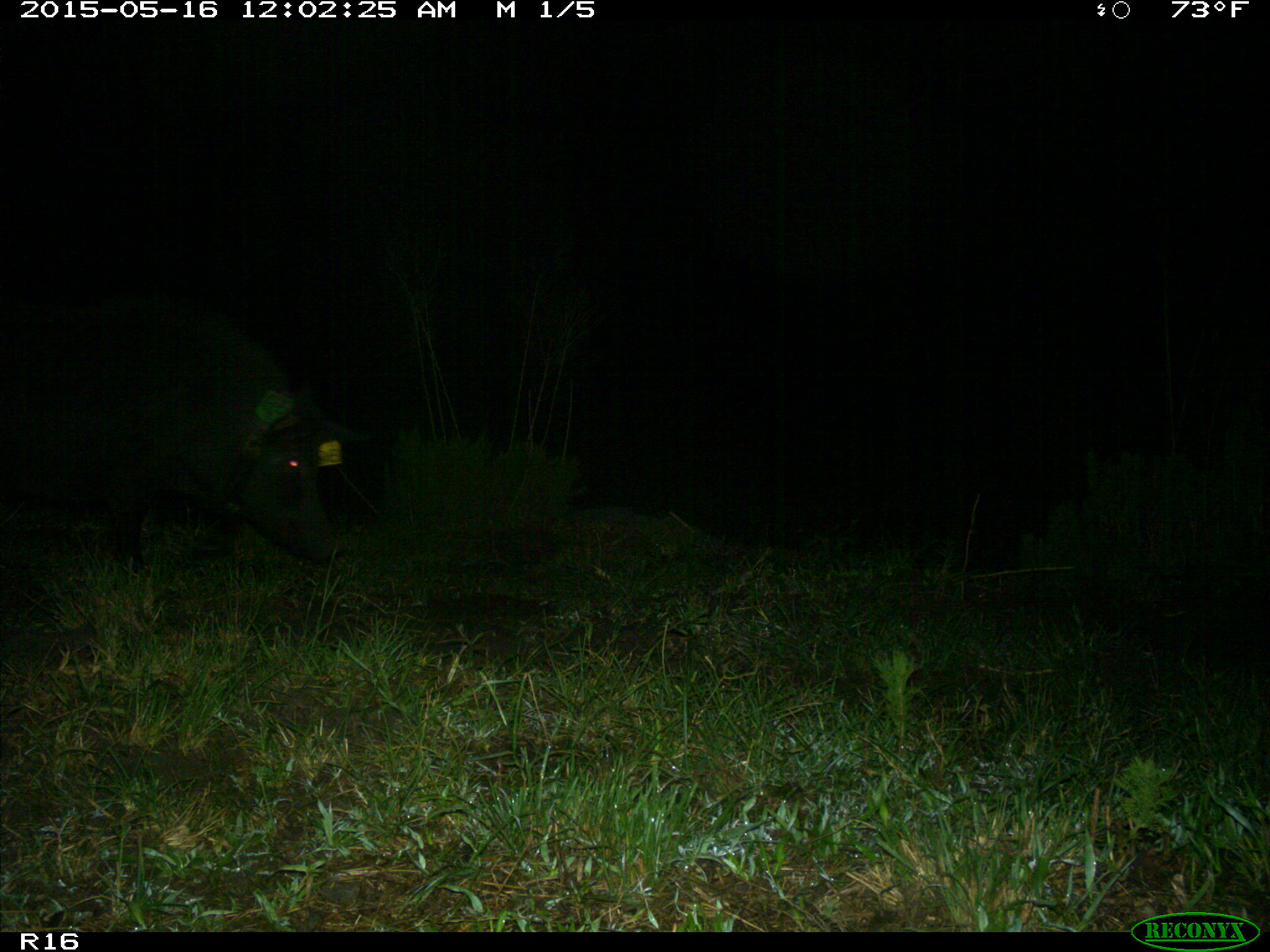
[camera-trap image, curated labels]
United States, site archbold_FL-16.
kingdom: Animalia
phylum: Chordata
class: Mammalia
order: Artiodactyla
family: Suidae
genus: Sus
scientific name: Sus scrofa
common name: wild boar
Sus scrofa (wild boar).